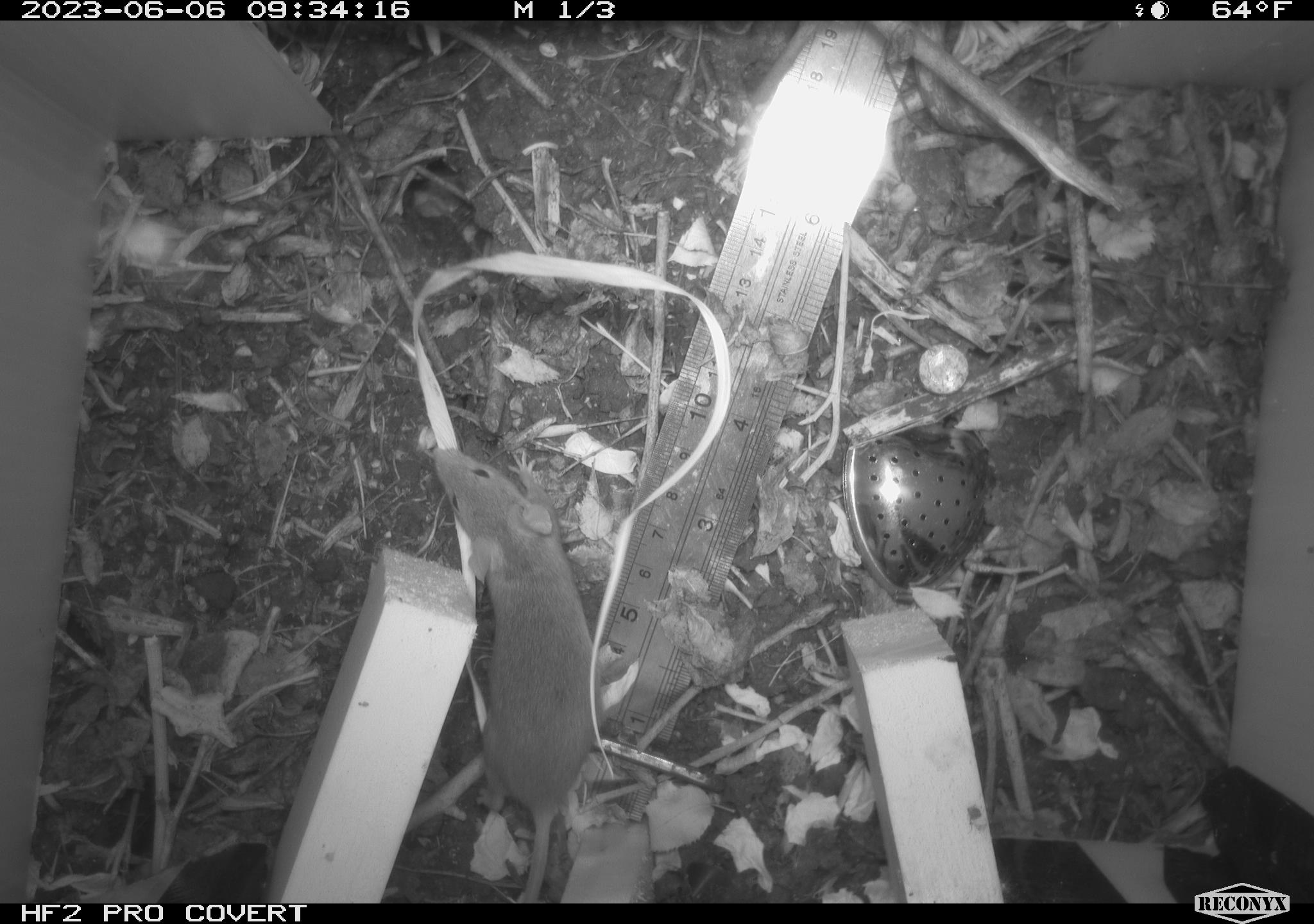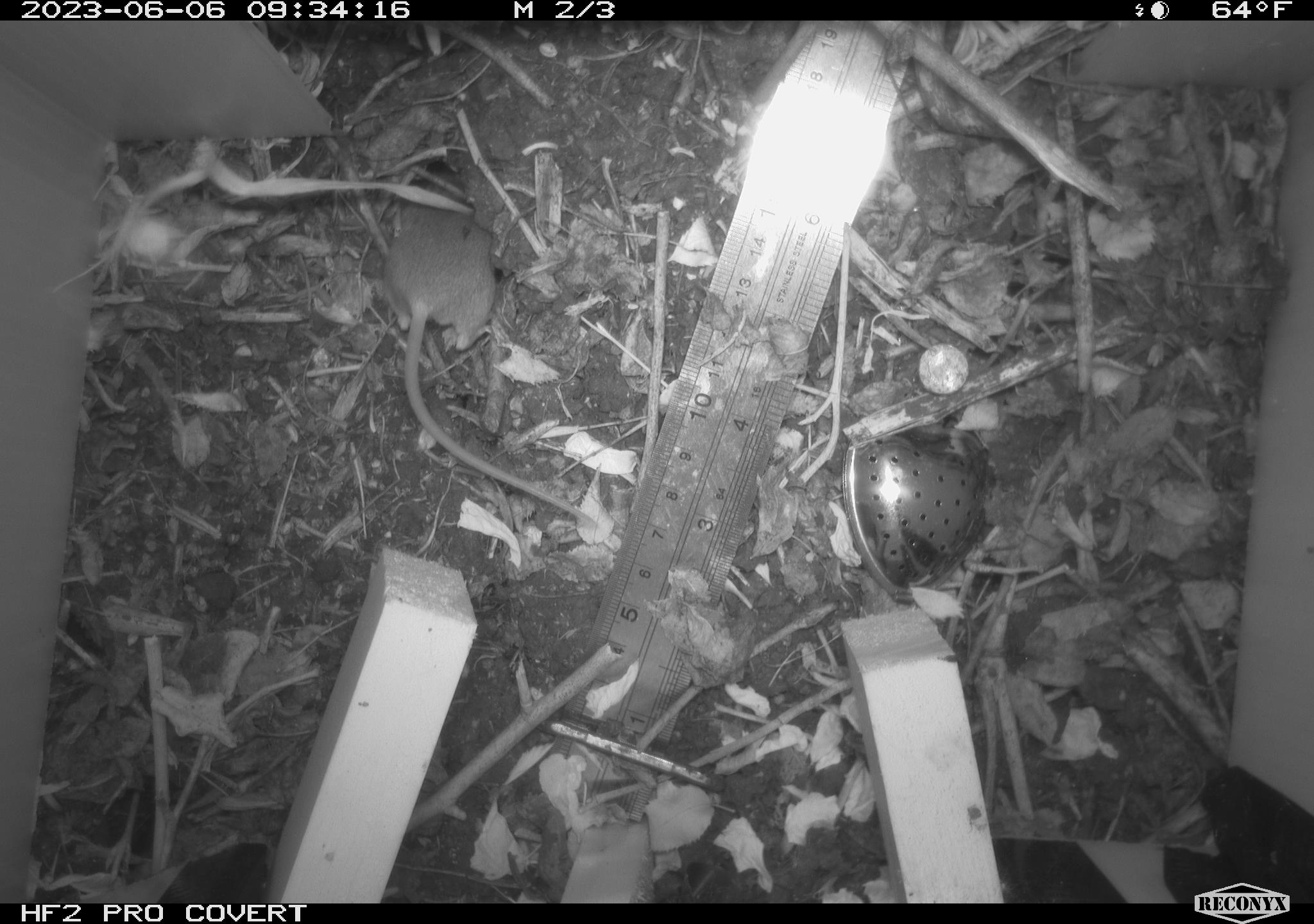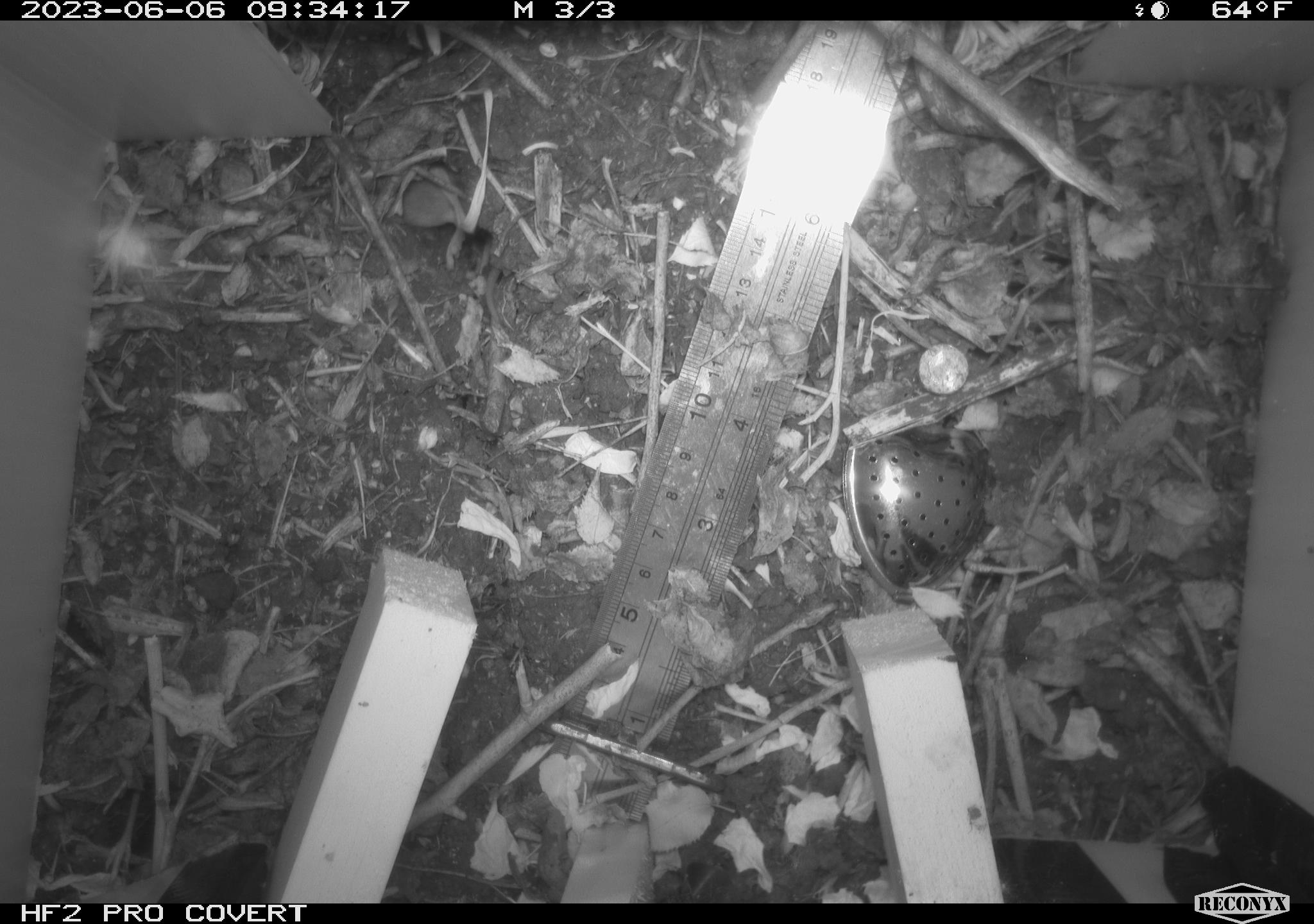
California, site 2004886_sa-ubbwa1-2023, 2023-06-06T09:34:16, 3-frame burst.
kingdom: Animalia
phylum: Chordata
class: Mammalia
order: Rodentia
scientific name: Rodentia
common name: rodent